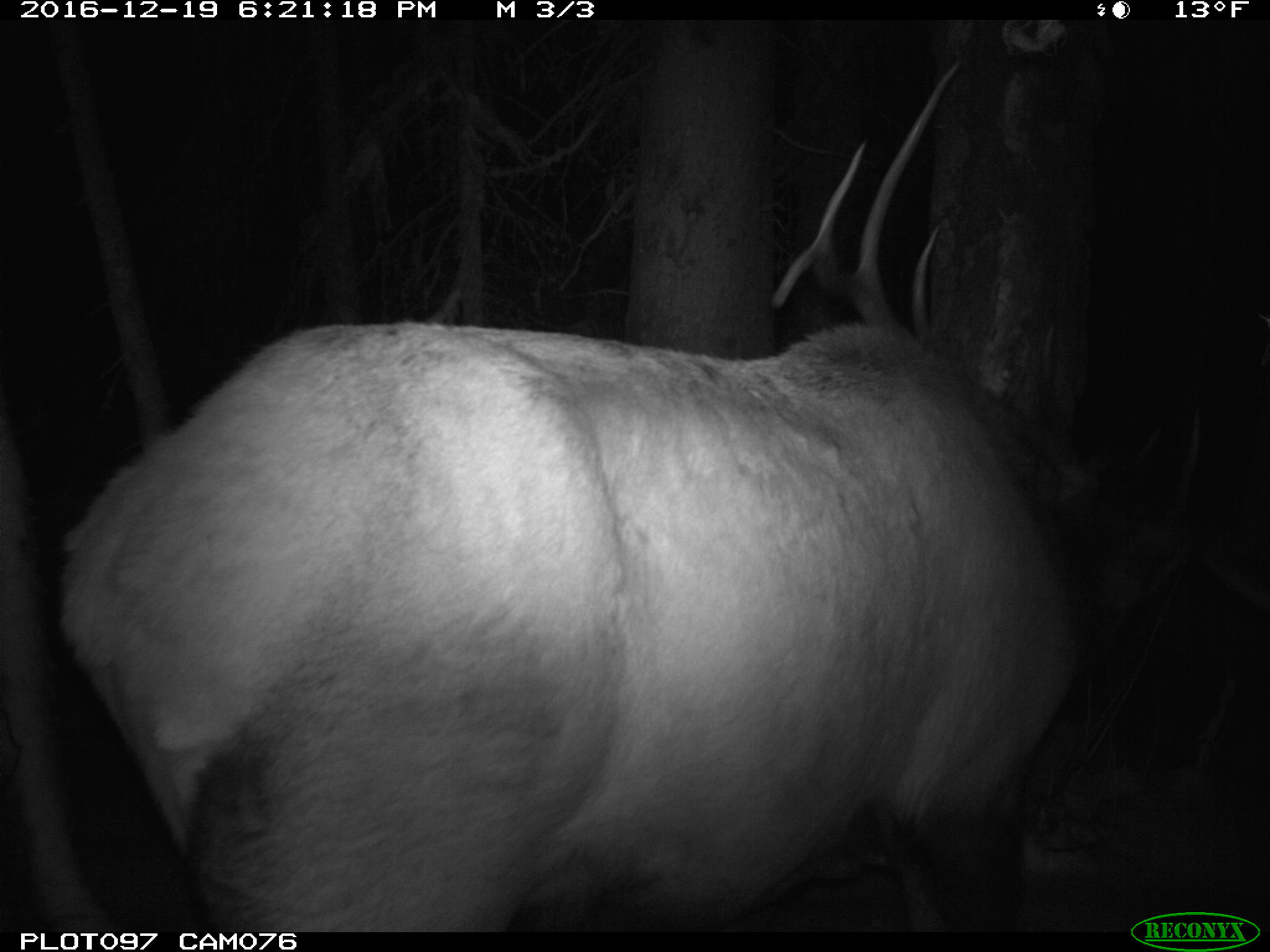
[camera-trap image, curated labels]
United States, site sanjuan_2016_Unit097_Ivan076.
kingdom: Animalia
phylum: Chordata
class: Mammalia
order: Artiodactyla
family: Cervidae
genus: Cervus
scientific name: Cervus elaphus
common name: red deer